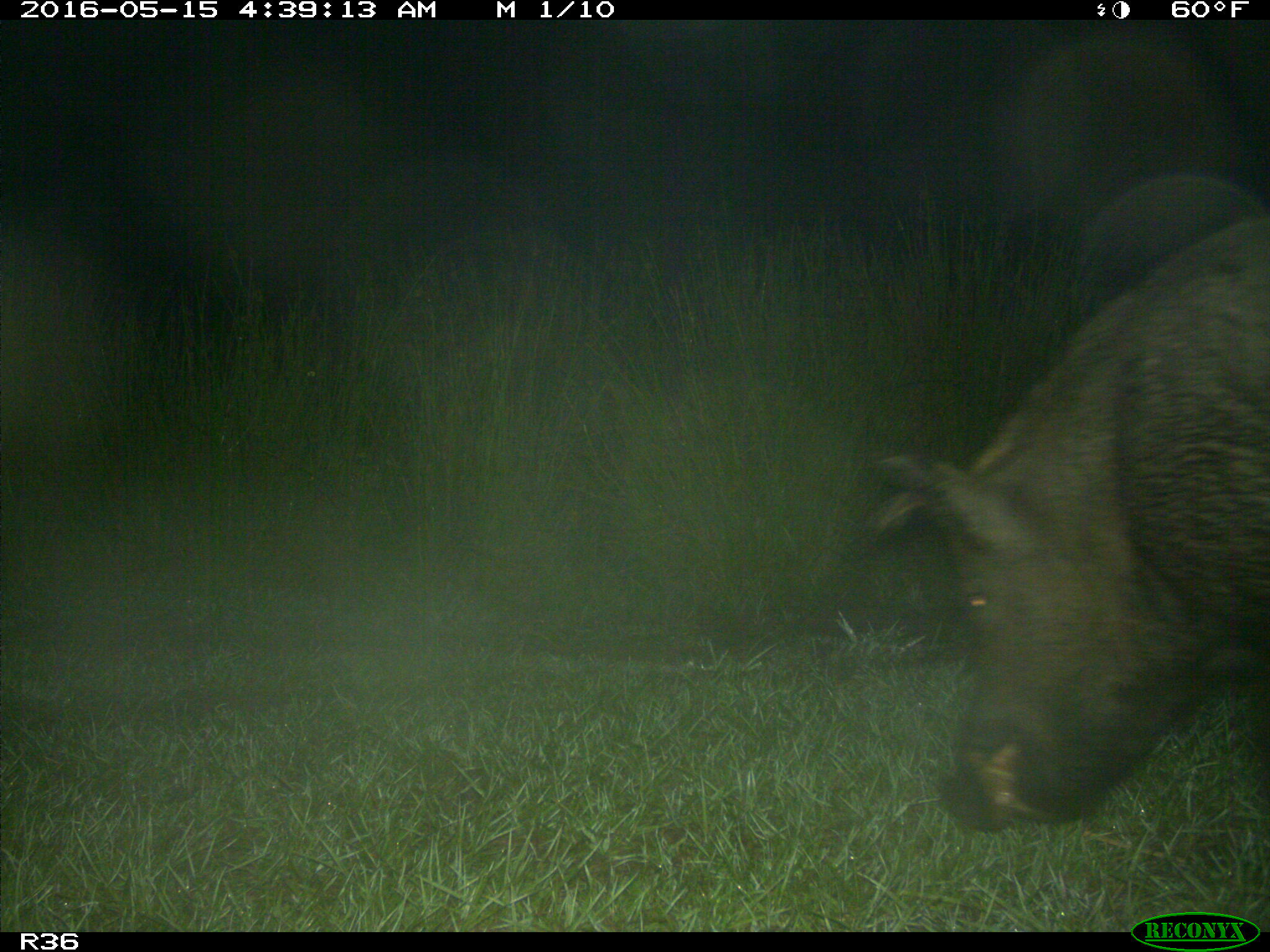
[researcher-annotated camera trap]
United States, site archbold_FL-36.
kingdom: Animalia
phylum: Chordata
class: Mammalia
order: Artiodactyla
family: Suidae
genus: Sus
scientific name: Sus scrofa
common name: wild boar